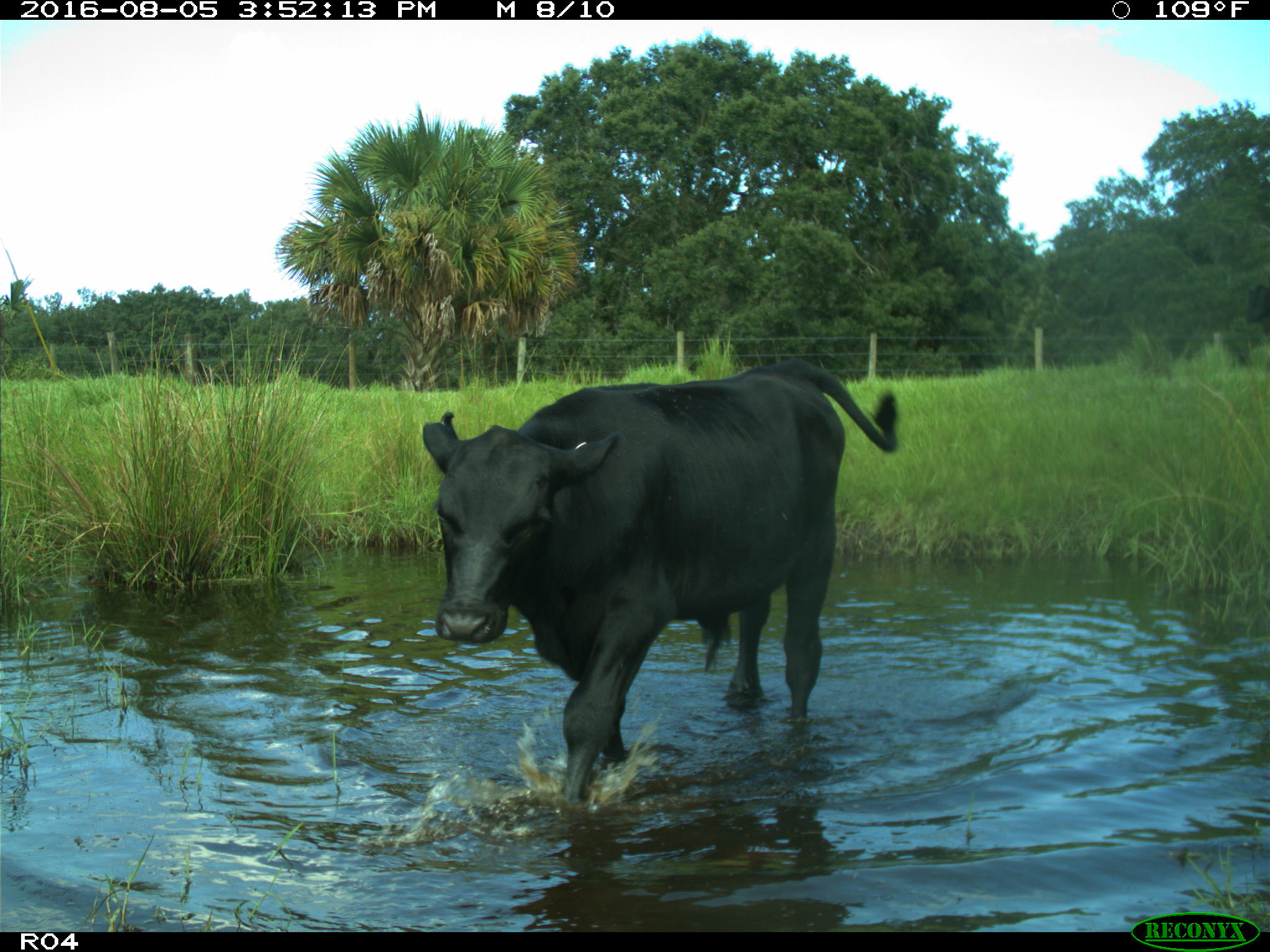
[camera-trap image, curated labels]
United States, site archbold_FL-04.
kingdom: Animalia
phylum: Chordata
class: Mammalia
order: Artiodactyla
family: Bovidae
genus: Bos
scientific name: Bos taurus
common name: domestic cow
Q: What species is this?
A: Bos taurus (domestic cow).